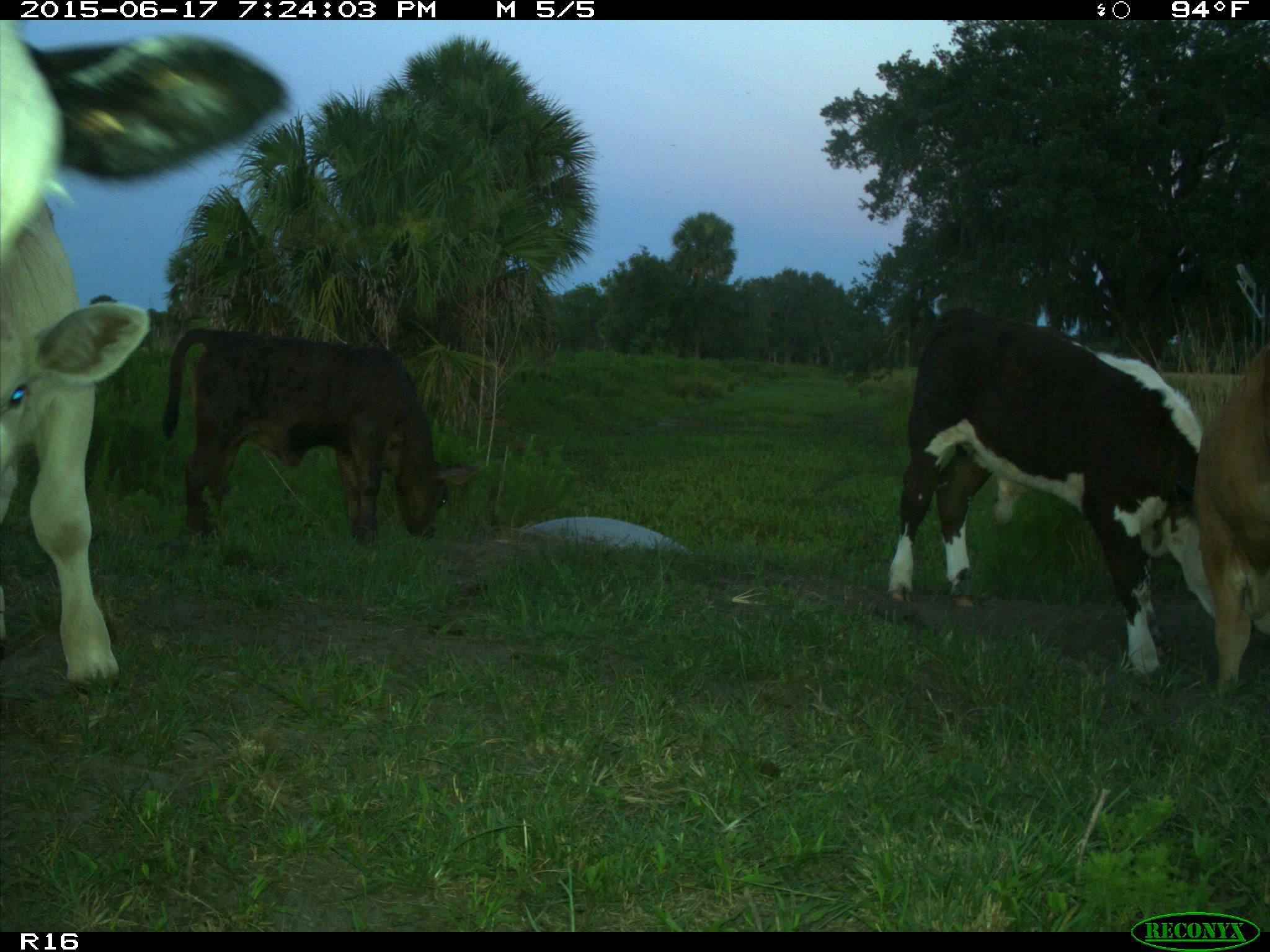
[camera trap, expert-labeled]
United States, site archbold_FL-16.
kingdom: Animalia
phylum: Chordata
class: Mammalia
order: Artiodactyla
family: Bovidae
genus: Bos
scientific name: Bos taurus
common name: domestic cow